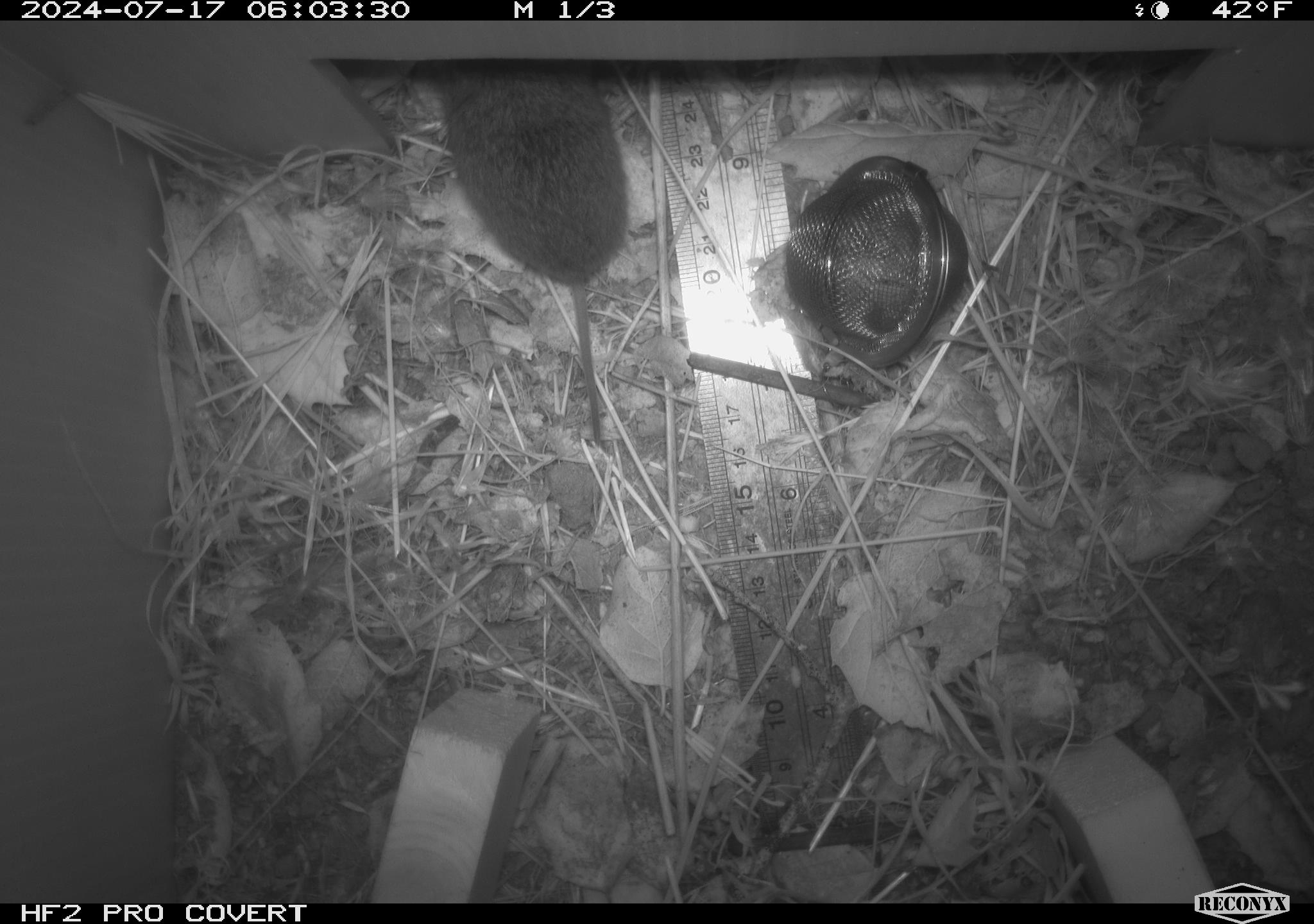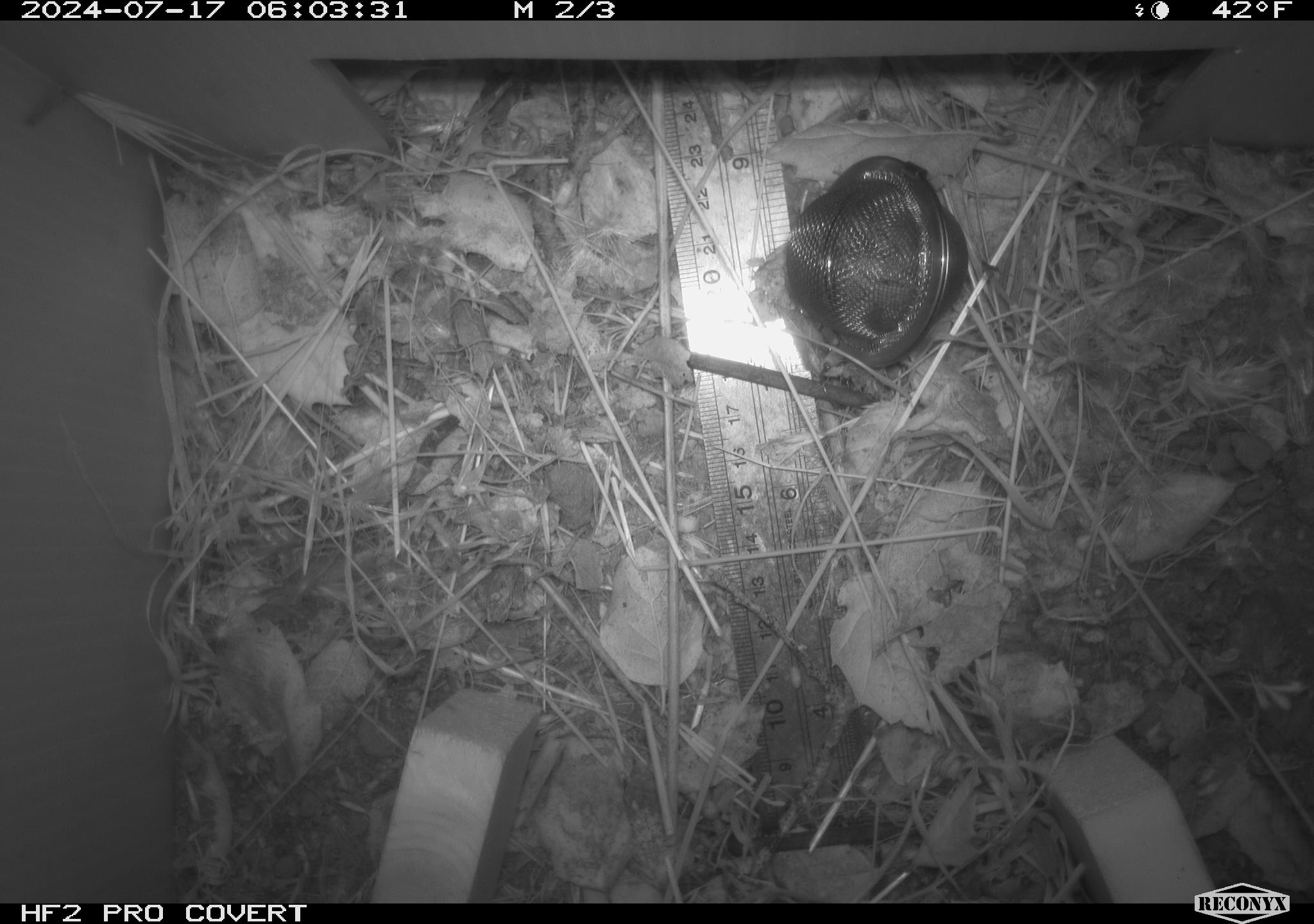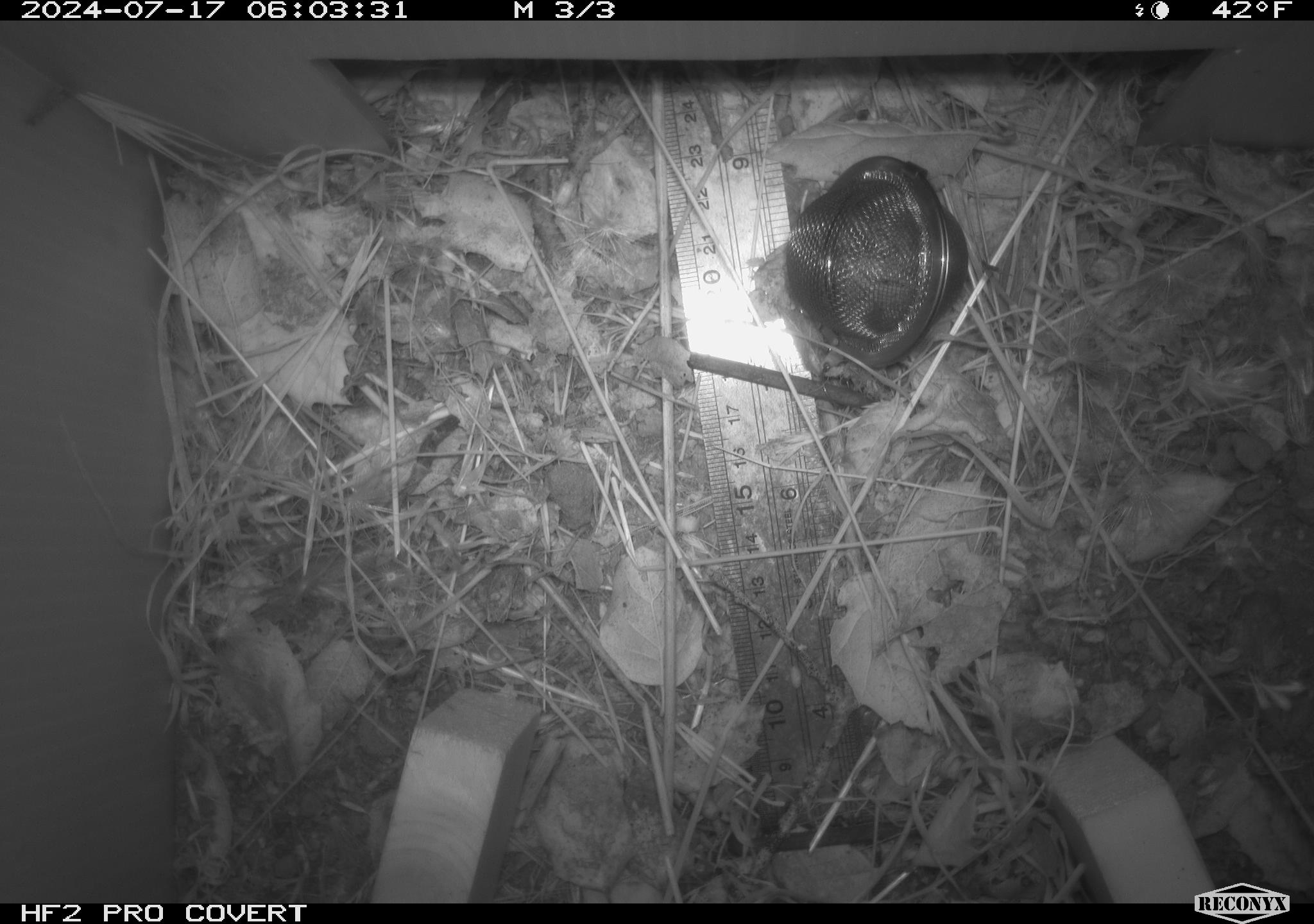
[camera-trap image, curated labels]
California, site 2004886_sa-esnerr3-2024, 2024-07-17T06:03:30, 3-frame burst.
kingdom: Animalia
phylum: Chordata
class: Mammalia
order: Rodentia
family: Cricetidae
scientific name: Cricetidae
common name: hamsters, voles, lemmings, and allies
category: cricetidae family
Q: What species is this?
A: Cricetidae family (hamsters, voles, lemmings, and allies) (Cricetidae).